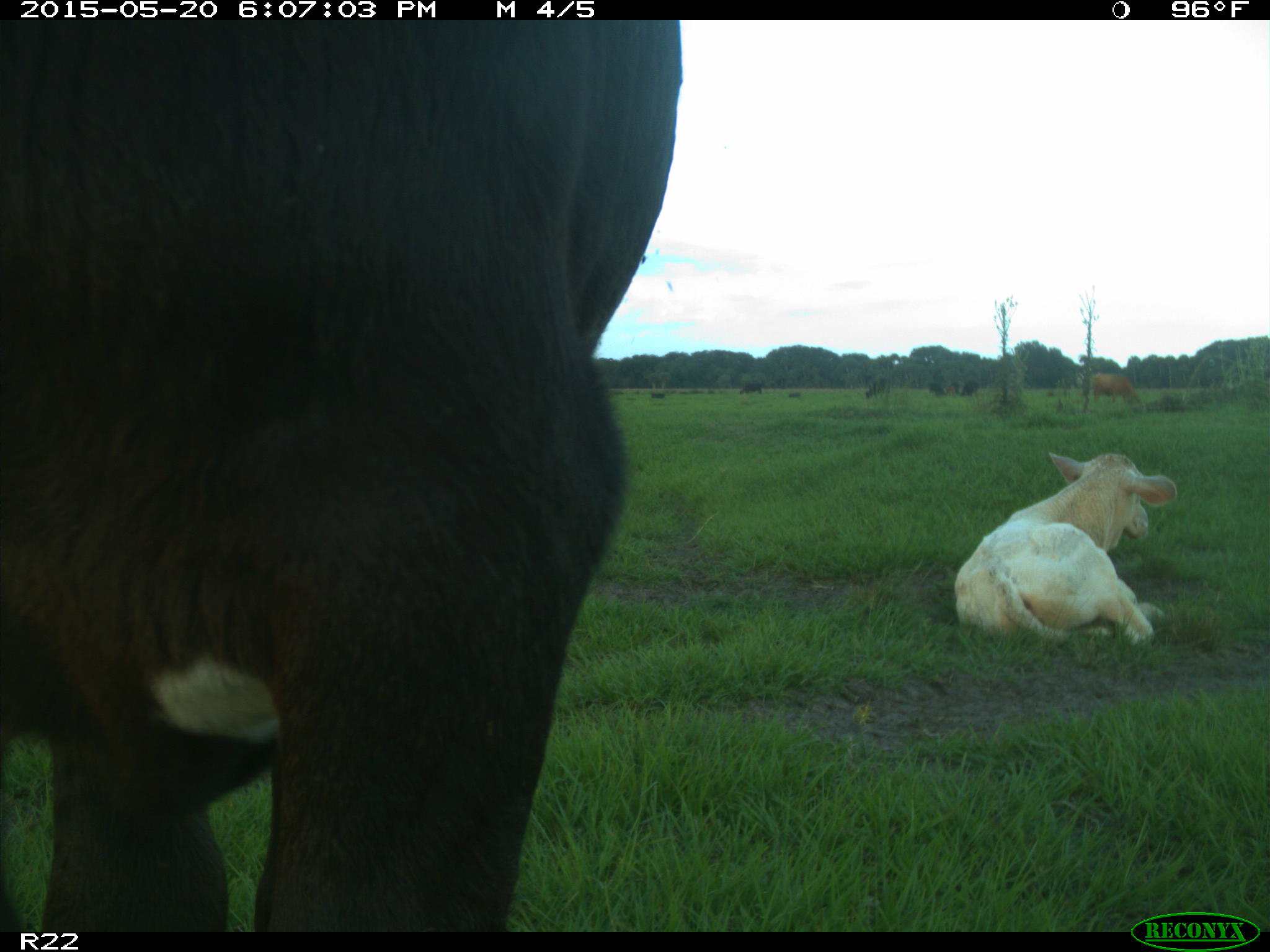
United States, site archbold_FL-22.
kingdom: Animalia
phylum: Chordata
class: Mammalia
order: Artiodactyla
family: Bovidae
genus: Bos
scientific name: Bos taurus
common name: domestic cow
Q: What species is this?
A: Bos taurus (domestic cow).